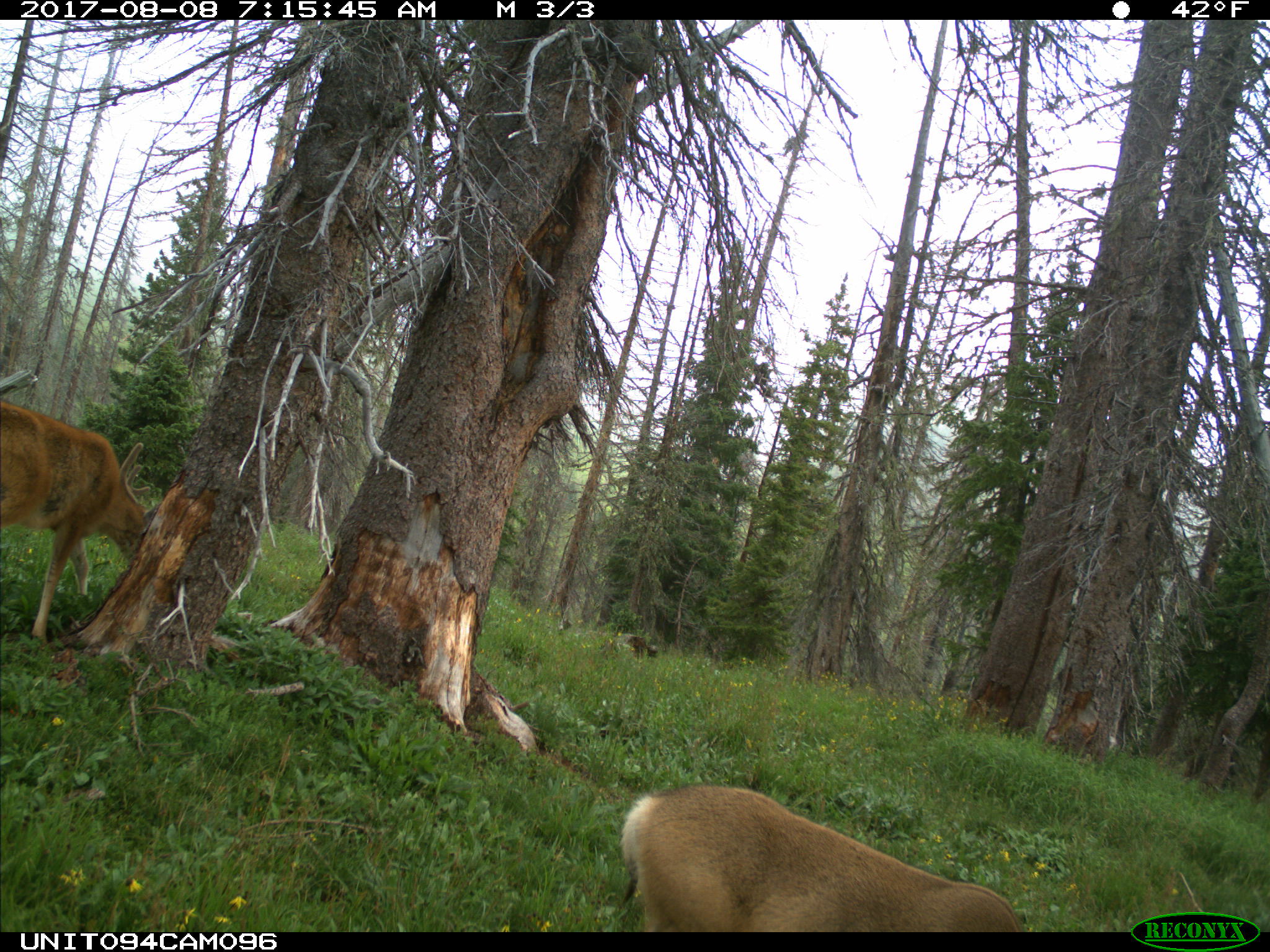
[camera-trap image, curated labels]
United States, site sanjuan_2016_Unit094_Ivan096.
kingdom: Animalia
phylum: Chordata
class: Mammalia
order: Artiodactyla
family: Cervidae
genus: Odocoileus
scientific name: Odocoileus hemionus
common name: mule deer